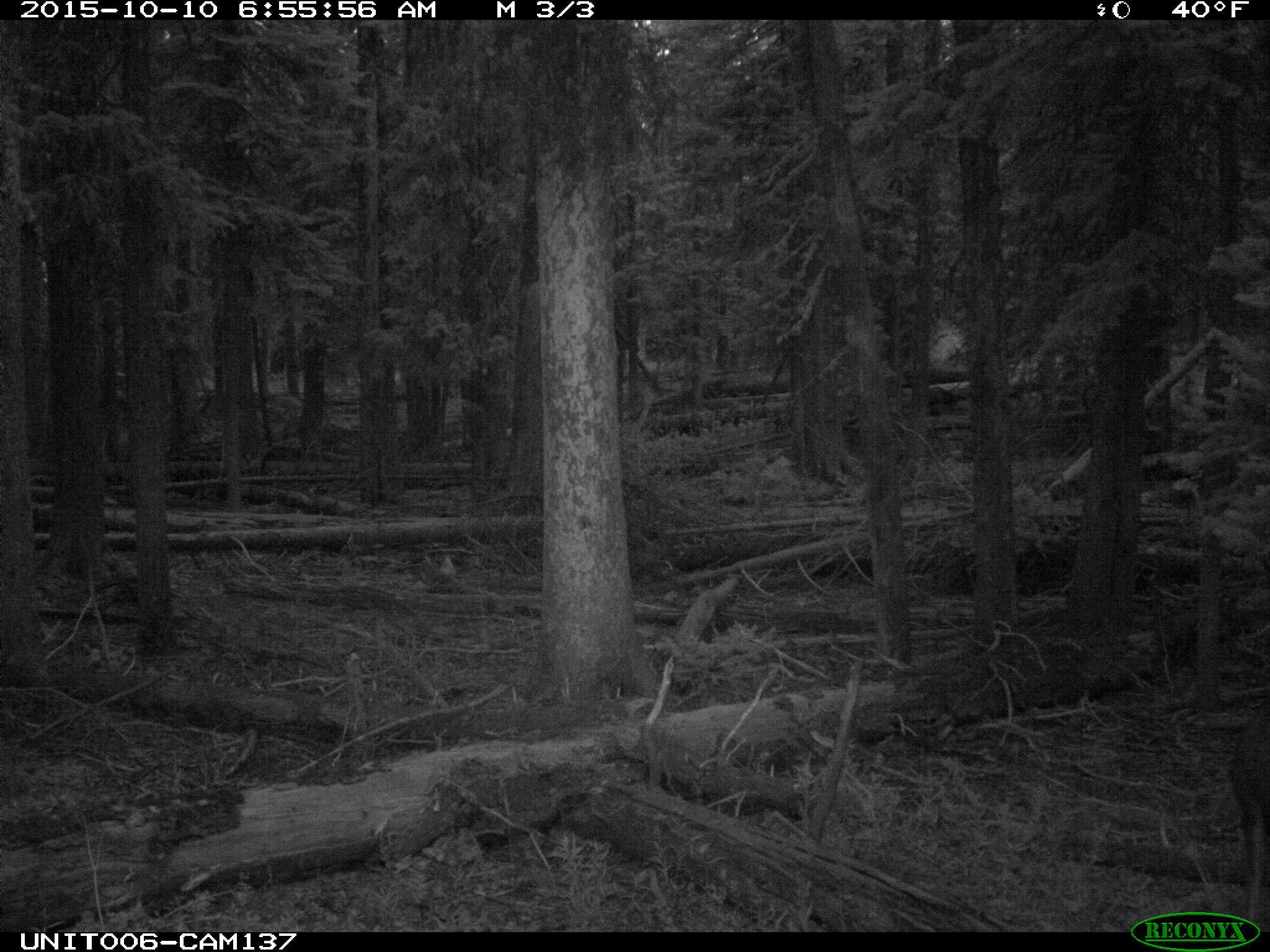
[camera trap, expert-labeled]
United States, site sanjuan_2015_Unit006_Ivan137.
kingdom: Animalia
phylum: Chordata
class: Mammalia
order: Artiodactyla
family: Cervidae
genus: Odocoileus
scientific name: Odocoileus hemionus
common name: mule deer